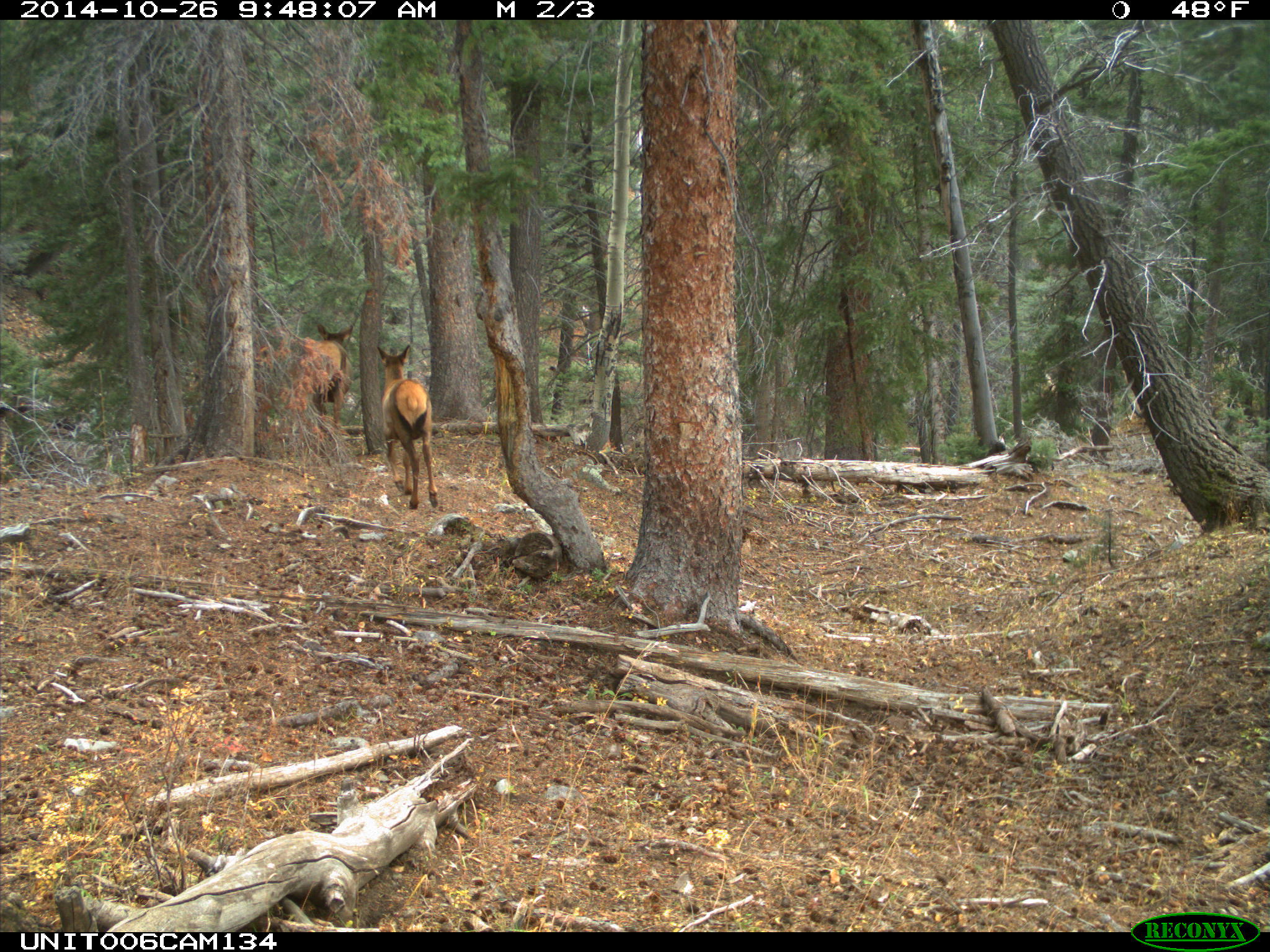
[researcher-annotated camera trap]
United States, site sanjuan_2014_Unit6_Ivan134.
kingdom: Animalia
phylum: Chordata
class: Mammalia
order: Artiodactyla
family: Cervidae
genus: Cervus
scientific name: Cervus elaphus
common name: red deer